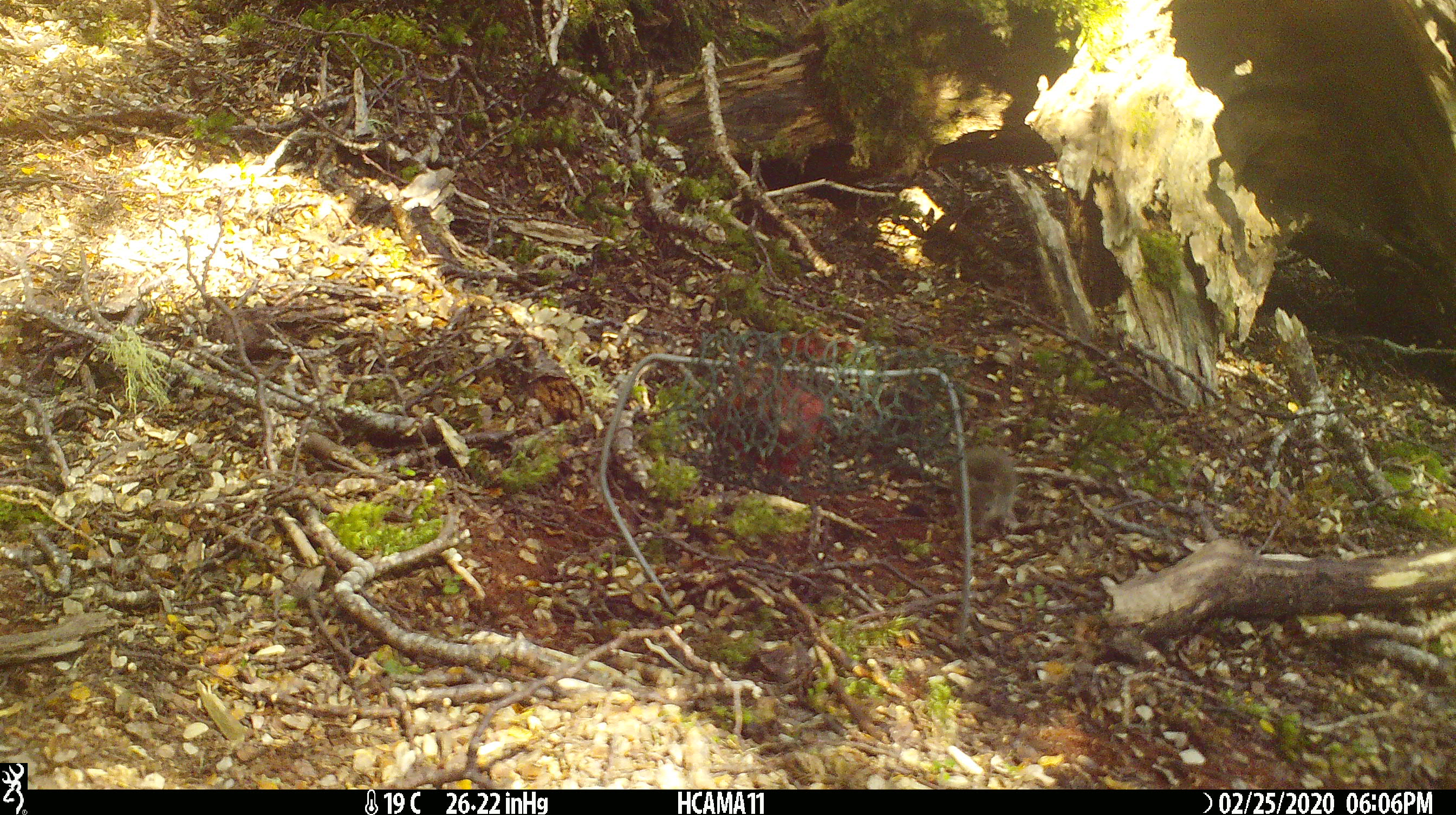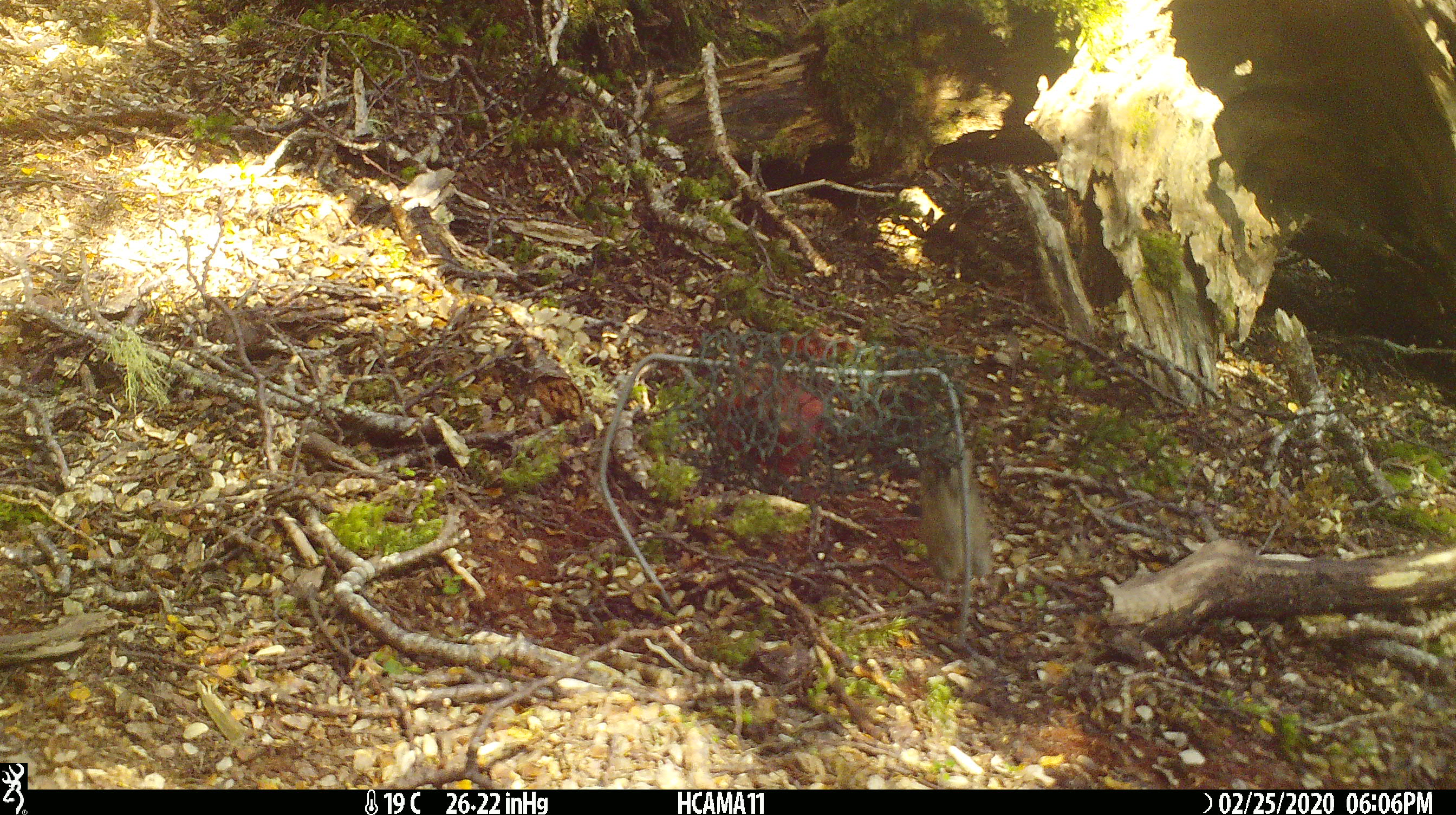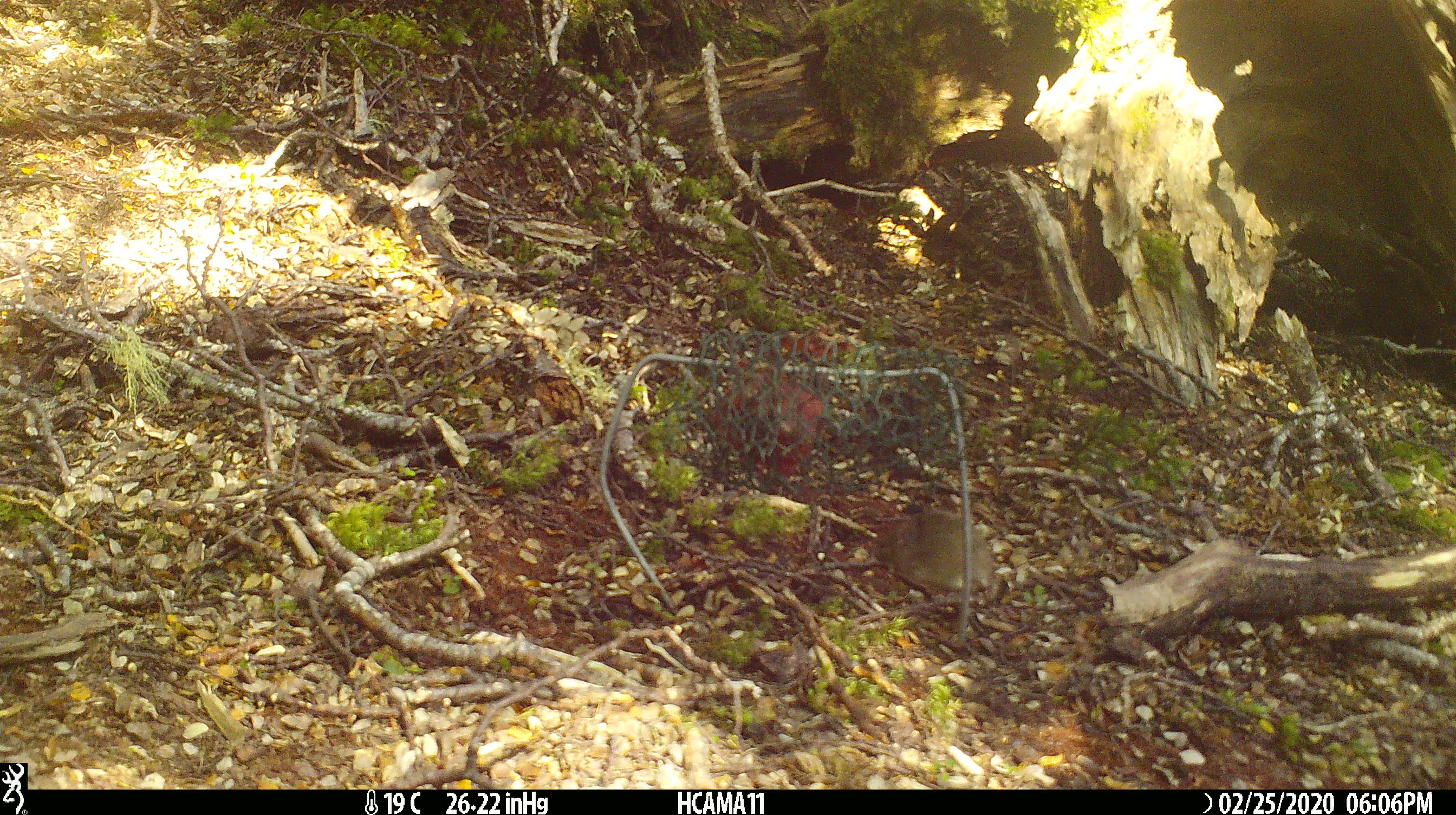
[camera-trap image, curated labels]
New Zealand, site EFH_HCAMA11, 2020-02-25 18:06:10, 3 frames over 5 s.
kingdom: Animalia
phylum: Chordata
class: Mammalia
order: Rodentia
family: Muridae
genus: Mus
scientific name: Mus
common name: mouse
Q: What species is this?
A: Mouse (Mus).